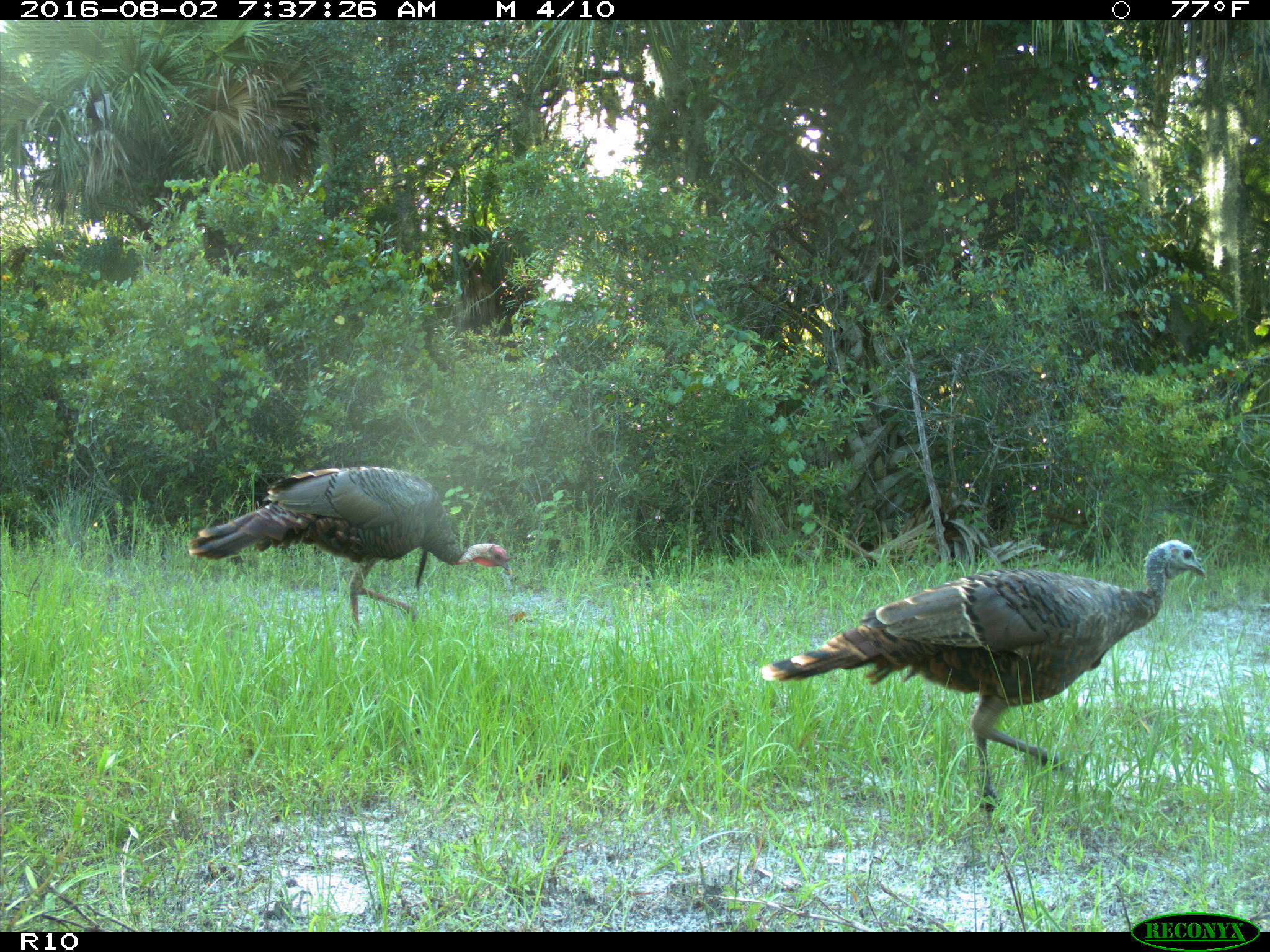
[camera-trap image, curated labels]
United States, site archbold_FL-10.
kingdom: Animalia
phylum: Chordata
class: Aves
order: Galliformes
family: Phasianidae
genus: Meleagris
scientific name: Meleagris gallopavo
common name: wild turkey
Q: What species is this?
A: Meleagris gallopavo (wild turkey).